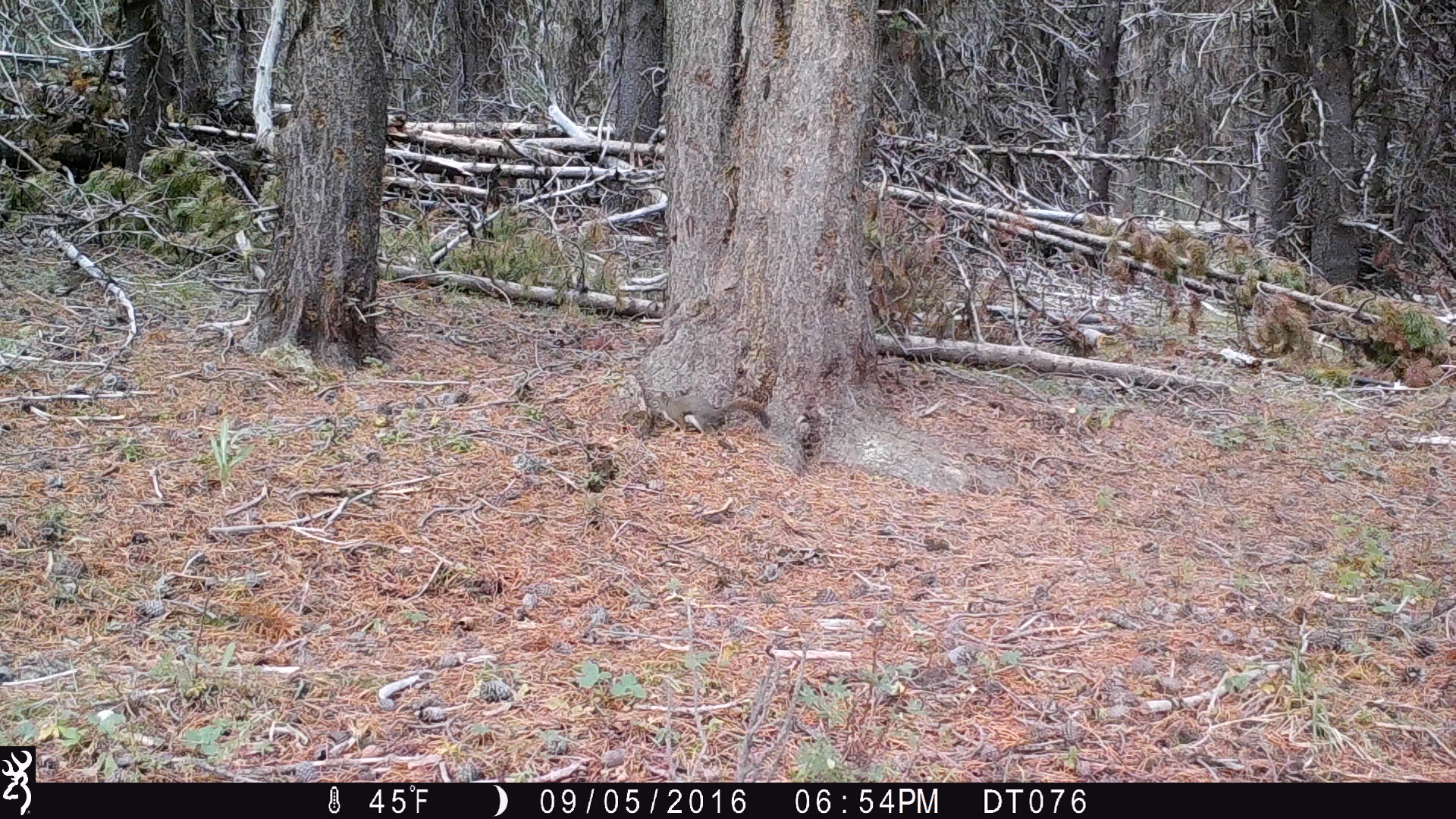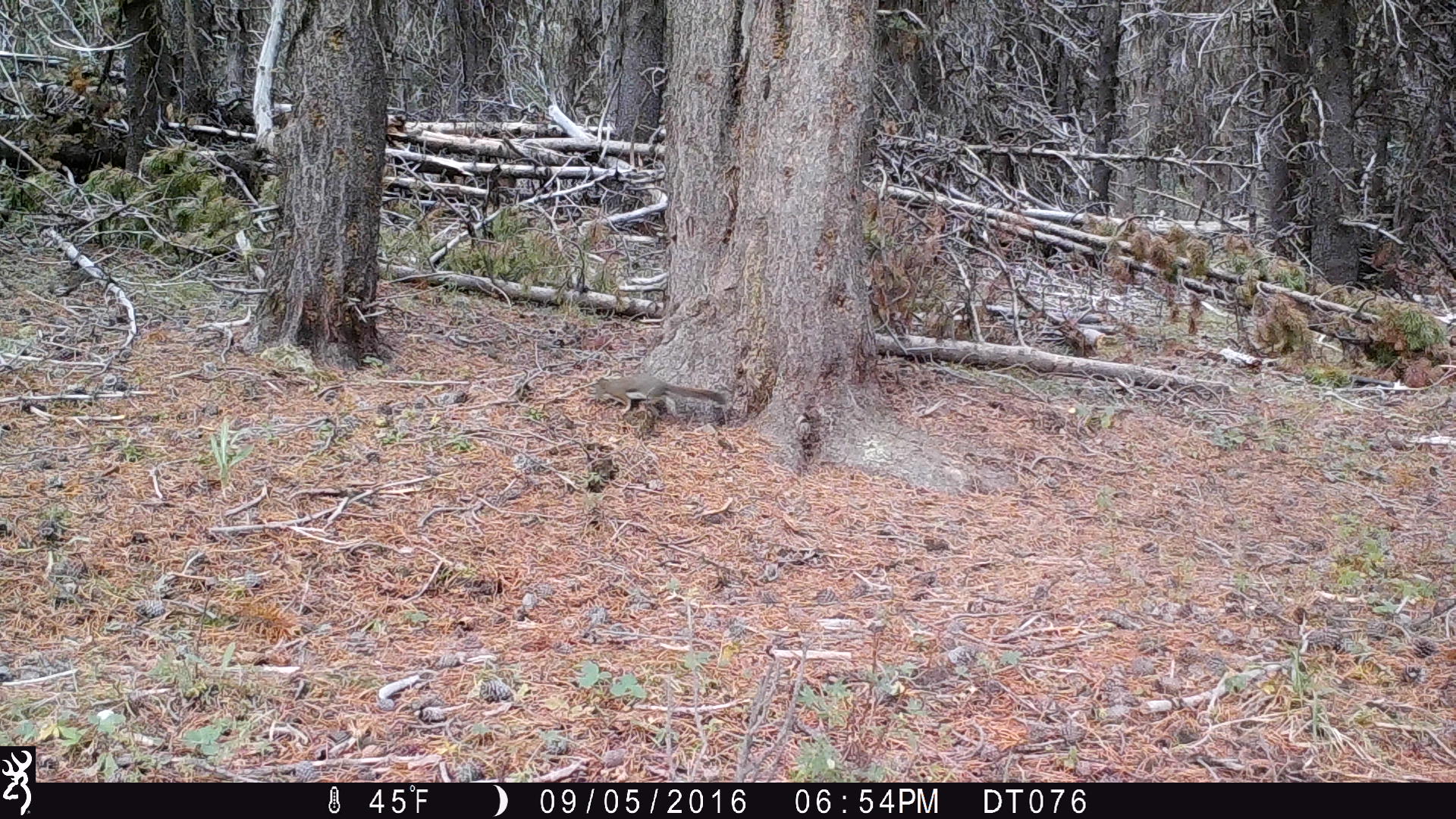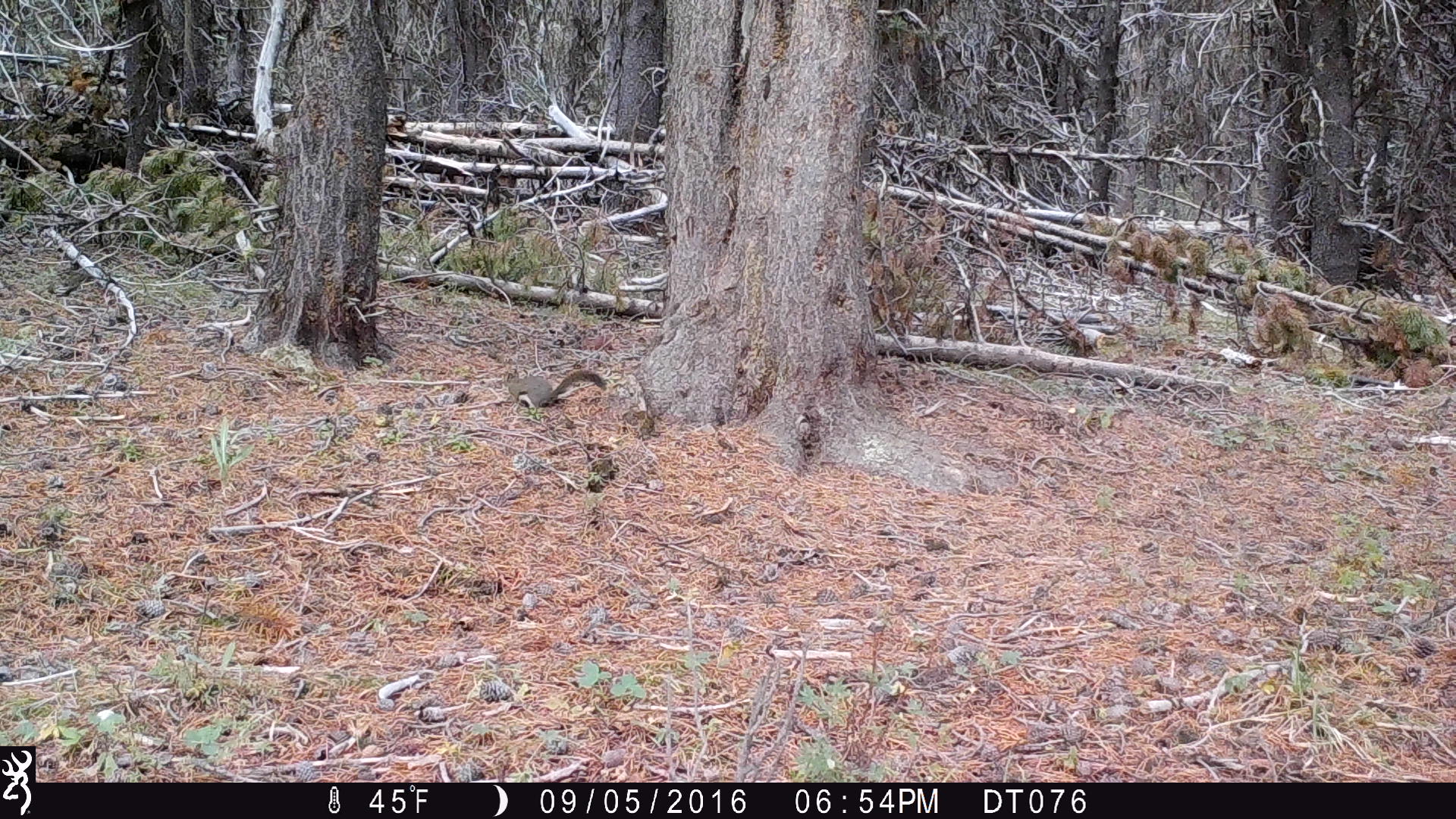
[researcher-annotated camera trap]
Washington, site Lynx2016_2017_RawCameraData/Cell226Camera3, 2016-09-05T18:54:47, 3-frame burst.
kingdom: Animalia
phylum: Chordata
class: Mammalia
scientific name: Mammalia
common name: small mammal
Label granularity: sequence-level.